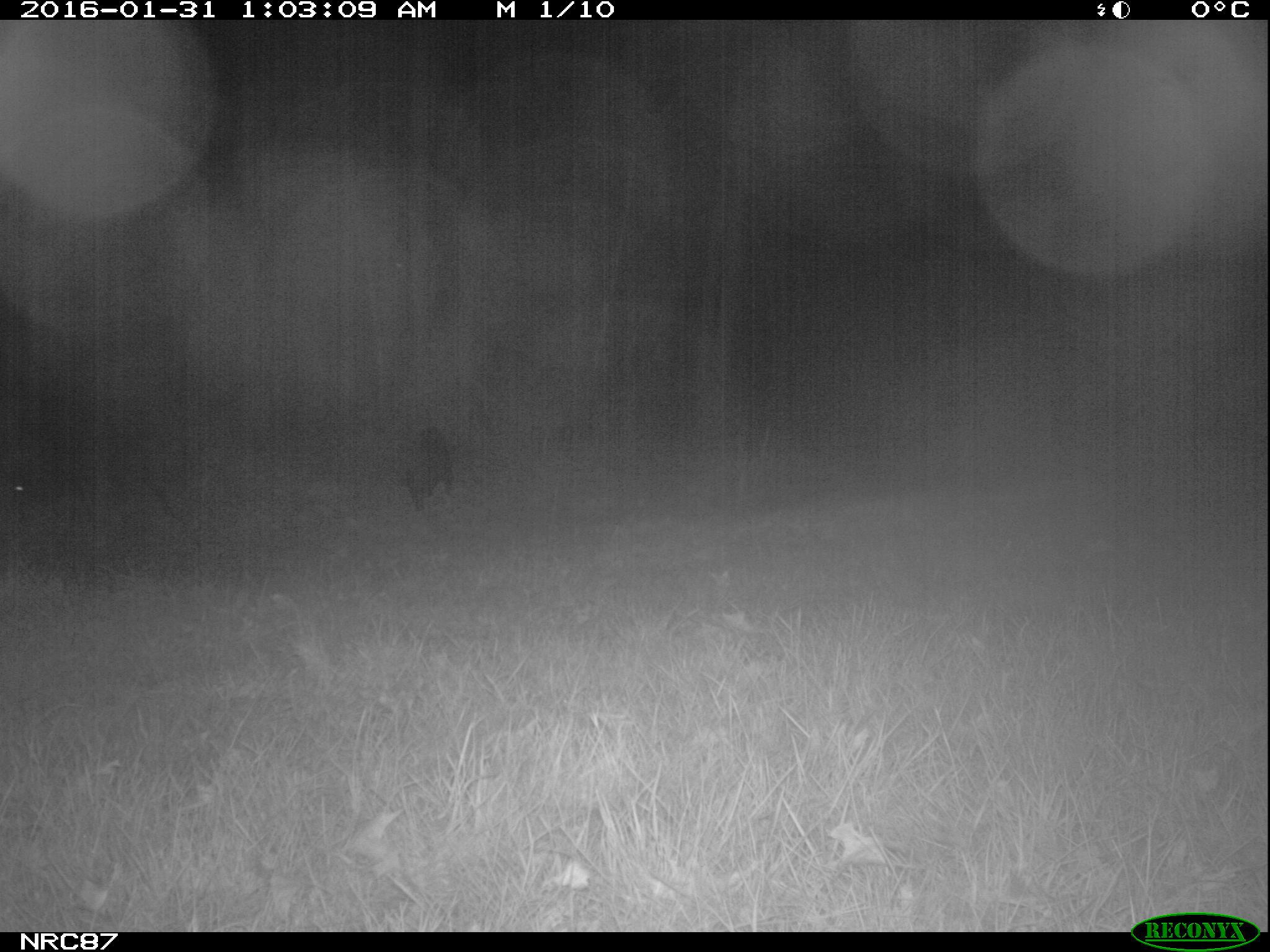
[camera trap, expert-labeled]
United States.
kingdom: Animalia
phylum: Chordata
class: Mammalia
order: Carnivora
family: Canidae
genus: Canis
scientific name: Canis familiaris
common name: domestic dog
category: Dog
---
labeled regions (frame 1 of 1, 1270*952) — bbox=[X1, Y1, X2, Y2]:
Dog: bbox=[376, 420, 463, 512]